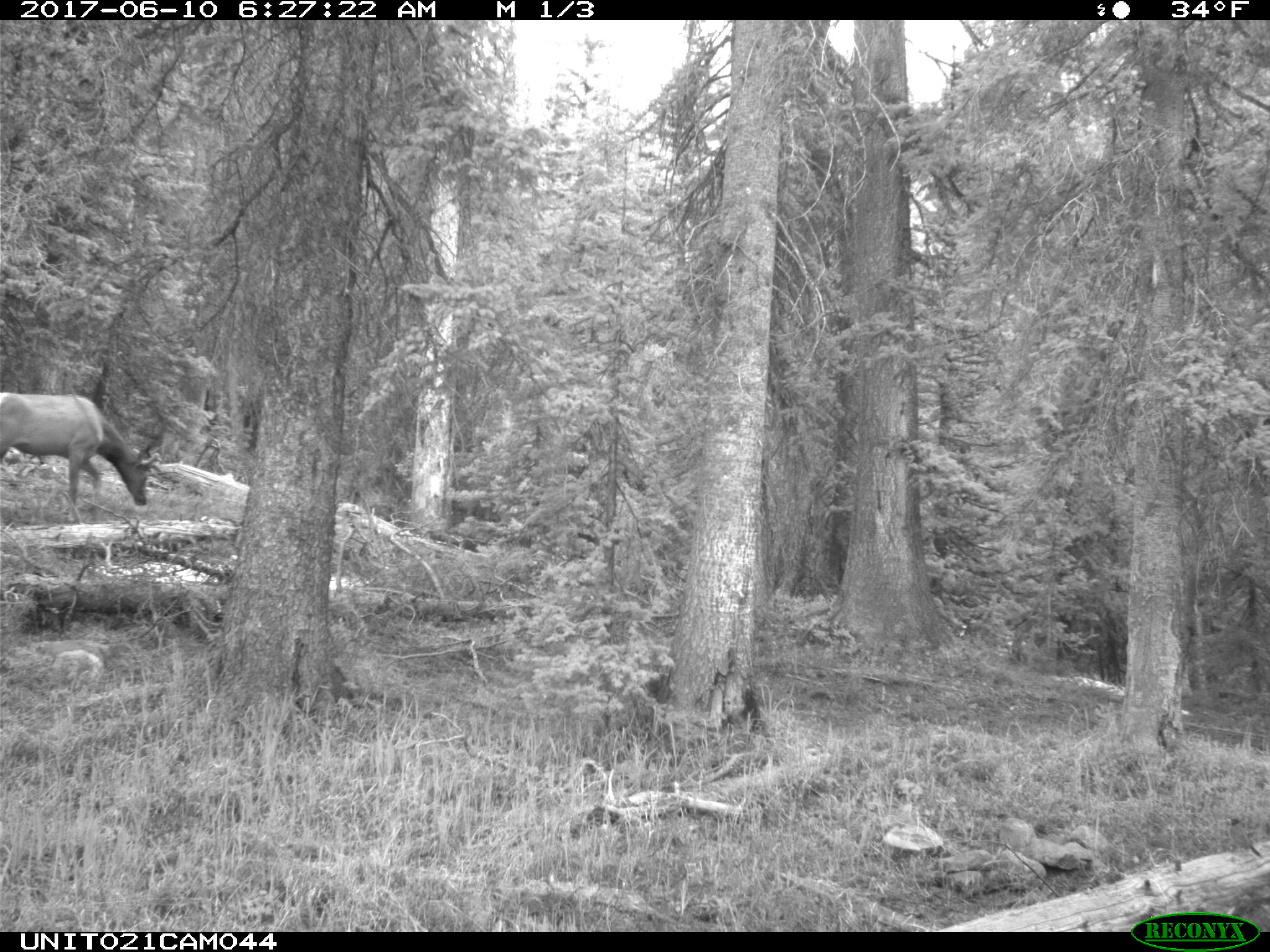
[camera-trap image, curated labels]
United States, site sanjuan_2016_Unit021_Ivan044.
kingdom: Animalia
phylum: Chordata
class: Mammalia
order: Artiodactyla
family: Cervidae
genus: Cervus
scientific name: Cervus elaphus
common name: red deer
Cervus elaphus (red deer).